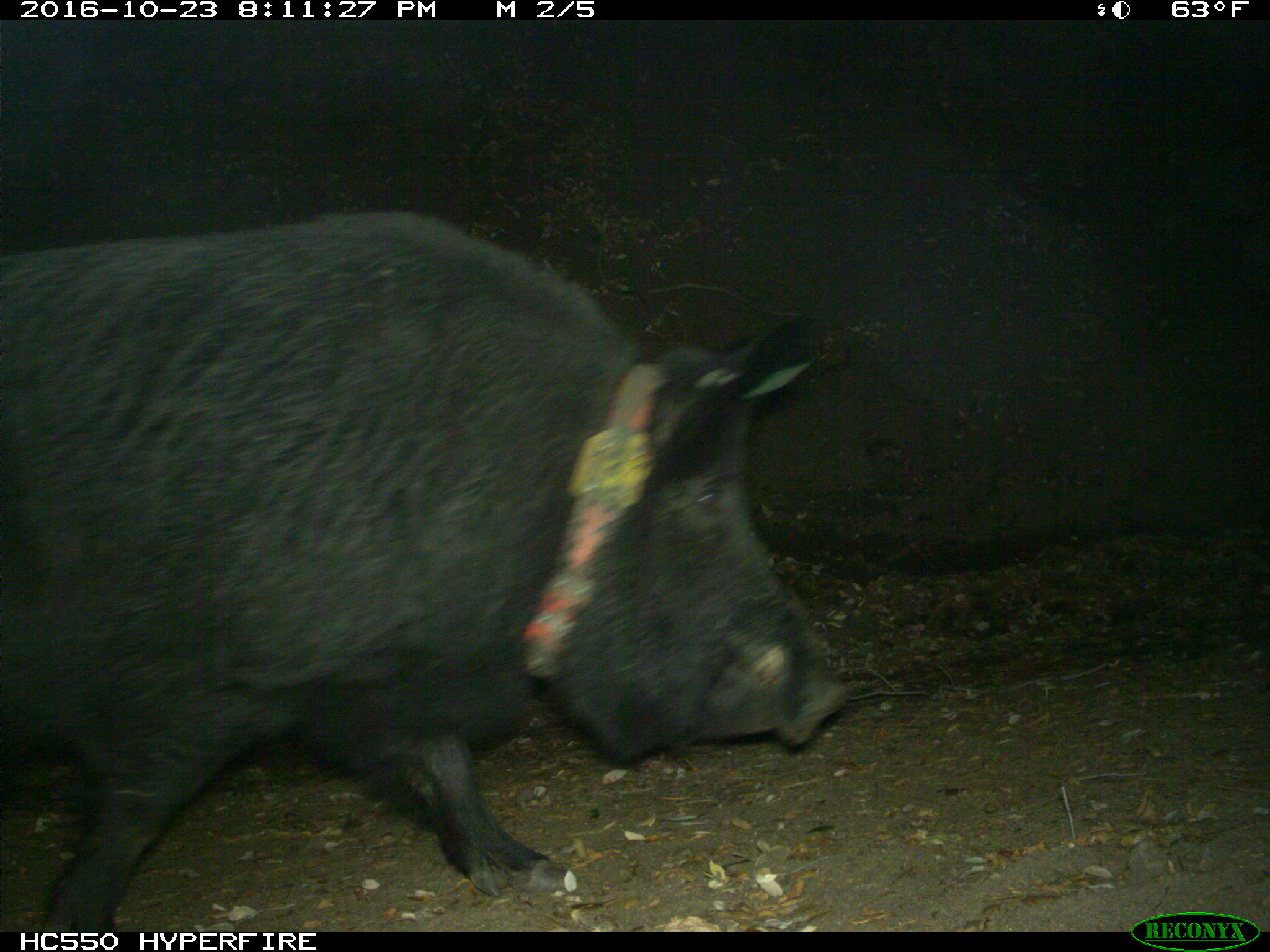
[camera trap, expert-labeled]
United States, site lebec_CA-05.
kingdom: Animalia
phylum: Chordata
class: Mammalia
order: Artiodactyla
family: Suidae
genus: Sus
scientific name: Sus scrofa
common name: wild boar